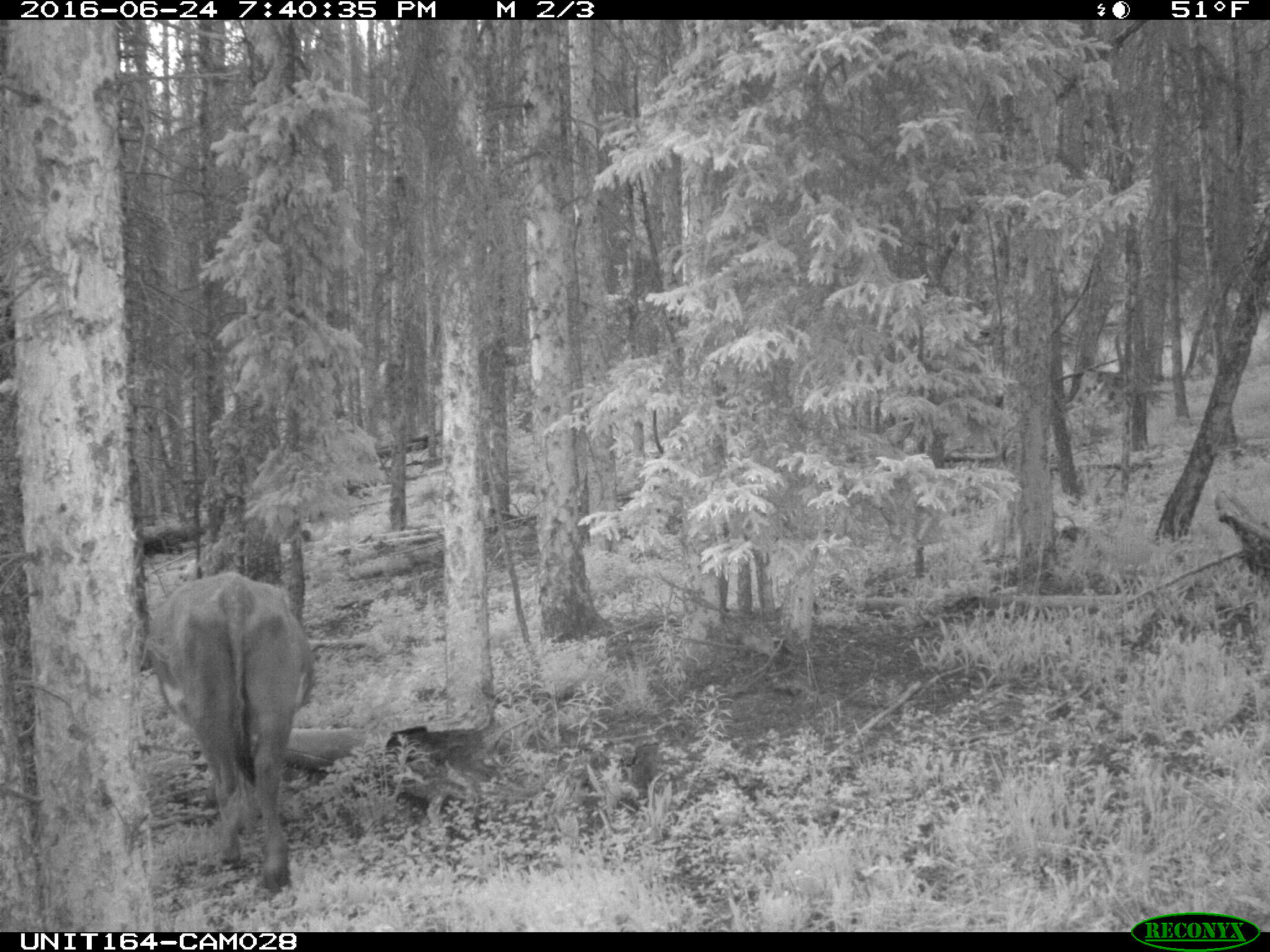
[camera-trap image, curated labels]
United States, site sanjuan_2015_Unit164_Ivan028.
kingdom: Animalia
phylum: Chordata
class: Mammalia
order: Artiodactyla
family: Bovidae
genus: Bos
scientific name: Bos taurus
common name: domestic cow